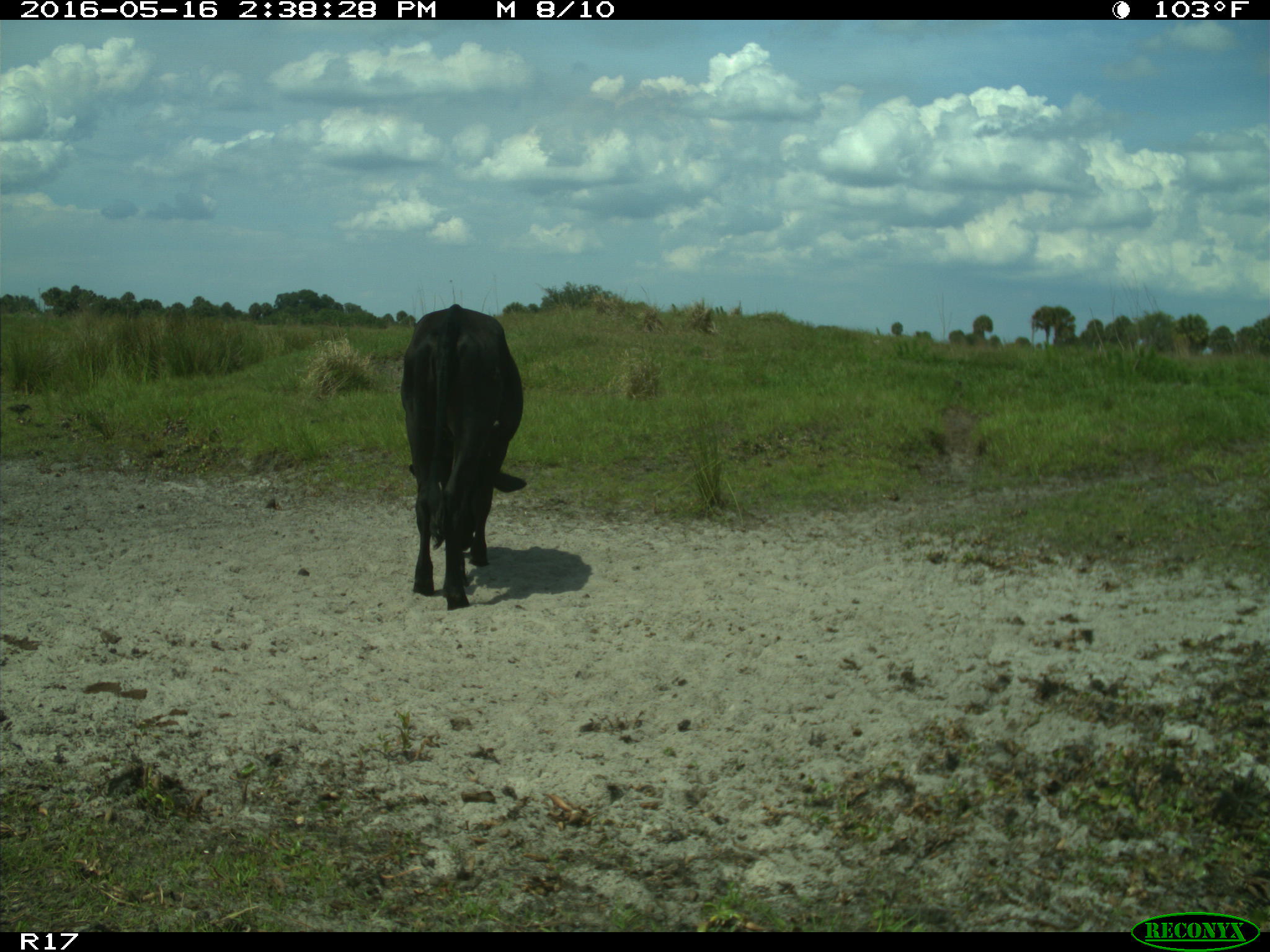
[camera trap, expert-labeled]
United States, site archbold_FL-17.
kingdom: Animalia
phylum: Chordata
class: Mammalia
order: Artiodactyla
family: Bovidae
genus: Bos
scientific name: Bos taurus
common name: domestic cow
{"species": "Bos taurus (domestic cow)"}